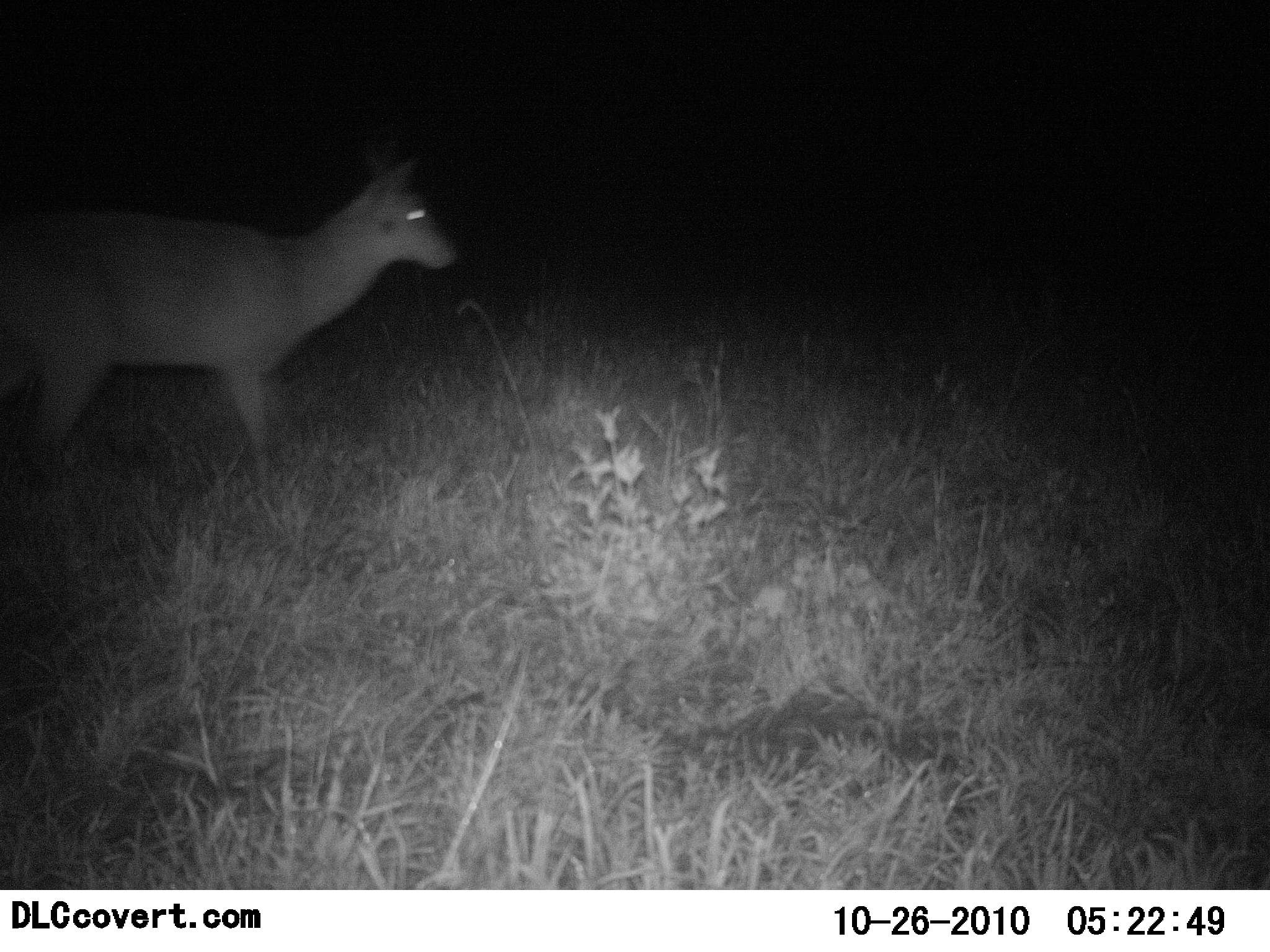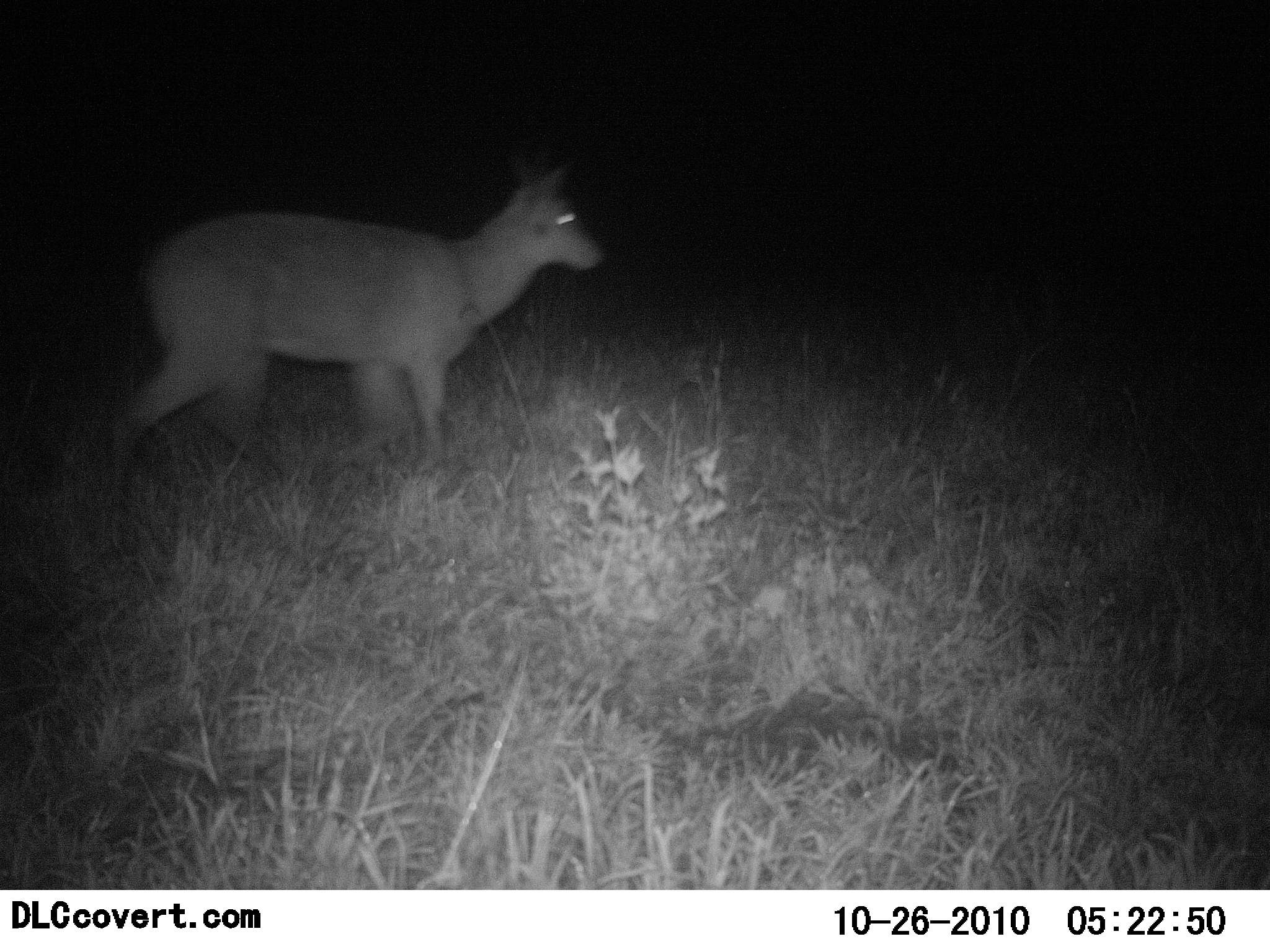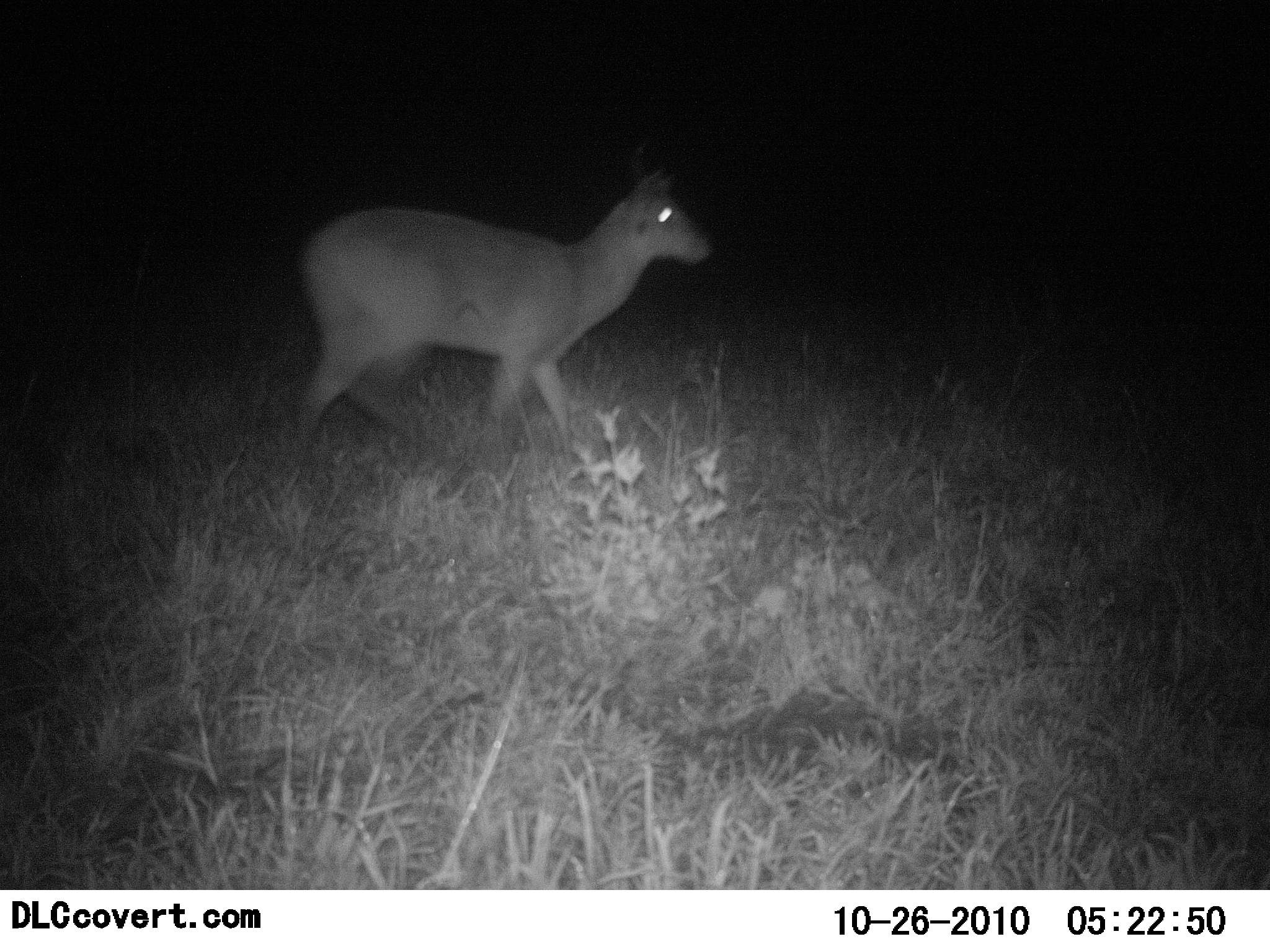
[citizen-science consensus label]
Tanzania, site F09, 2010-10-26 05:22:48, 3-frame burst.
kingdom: Animalia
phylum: Chordata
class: Mammalia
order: Artiodactyla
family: Bovidae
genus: Redunca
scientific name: Redunca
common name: reedbuck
Reedbuck (Redunca), count 1. Behavior (volunteer vote fractions): standing 10%, resting 0%, moving 90%, interacting 0%. Young present (vote fraction): 0%. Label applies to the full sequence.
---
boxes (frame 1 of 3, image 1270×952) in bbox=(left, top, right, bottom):
animal: bbox=(0, 159, 458, 474)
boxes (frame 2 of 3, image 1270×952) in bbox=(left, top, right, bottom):
animal: bbox=(110, 154, 603, 492)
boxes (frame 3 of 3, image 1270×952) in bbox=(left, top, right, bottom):
animal: bbox=(290, 167, 715, 461)